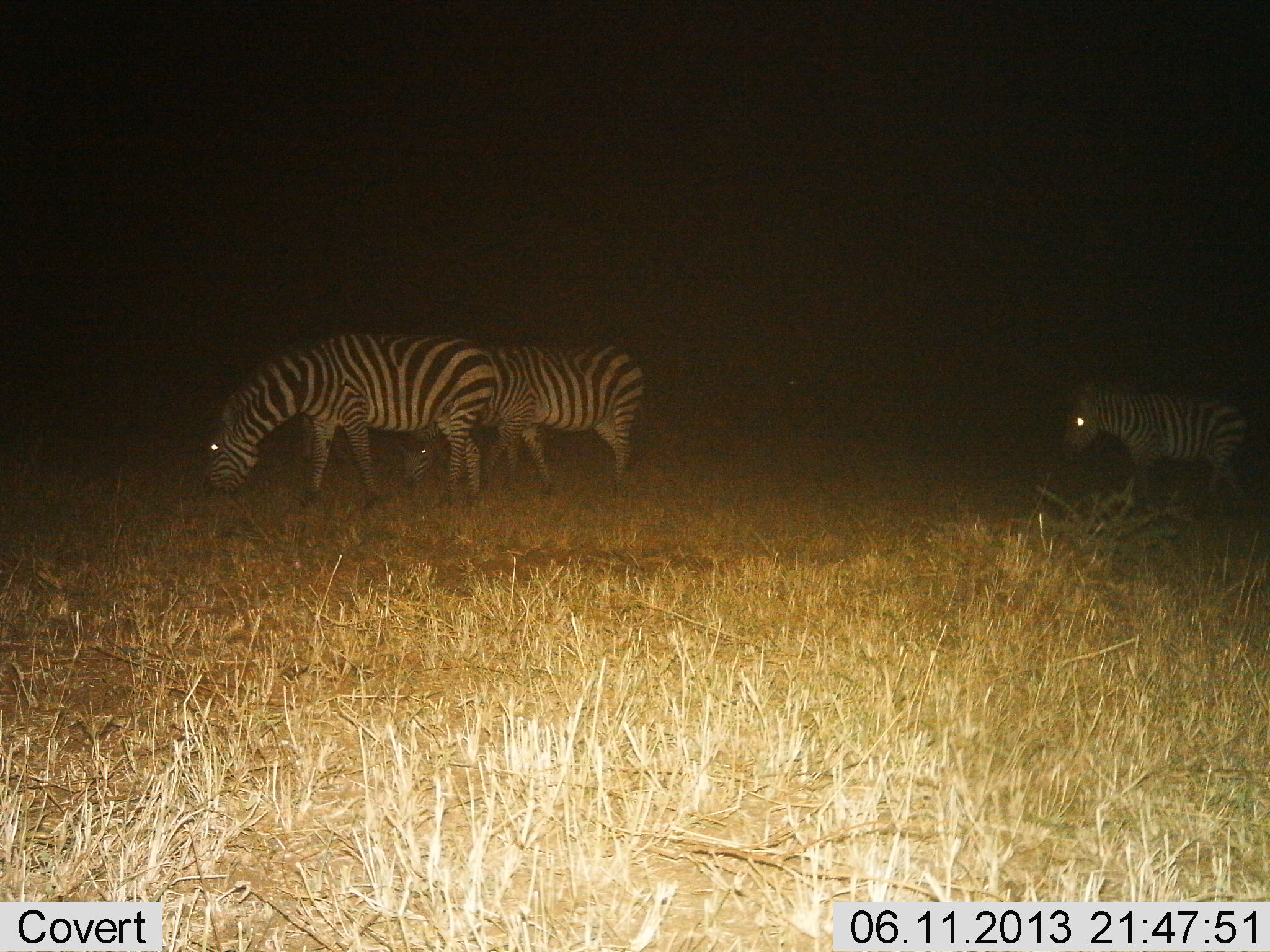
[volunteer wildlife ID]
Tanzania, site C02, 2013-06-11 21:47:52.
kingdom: Animalia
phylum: Chordata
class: Mammalia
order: Perissodactyla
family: Equidae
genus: Equus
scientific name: Equus quagga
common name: plains zebra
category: zebra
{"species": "zebra (plains zebra) (Equus quagga)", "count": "3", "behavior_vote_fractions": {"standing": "42%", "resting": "0%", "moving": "32%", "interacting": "0%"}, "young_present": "5%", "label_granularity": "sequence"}